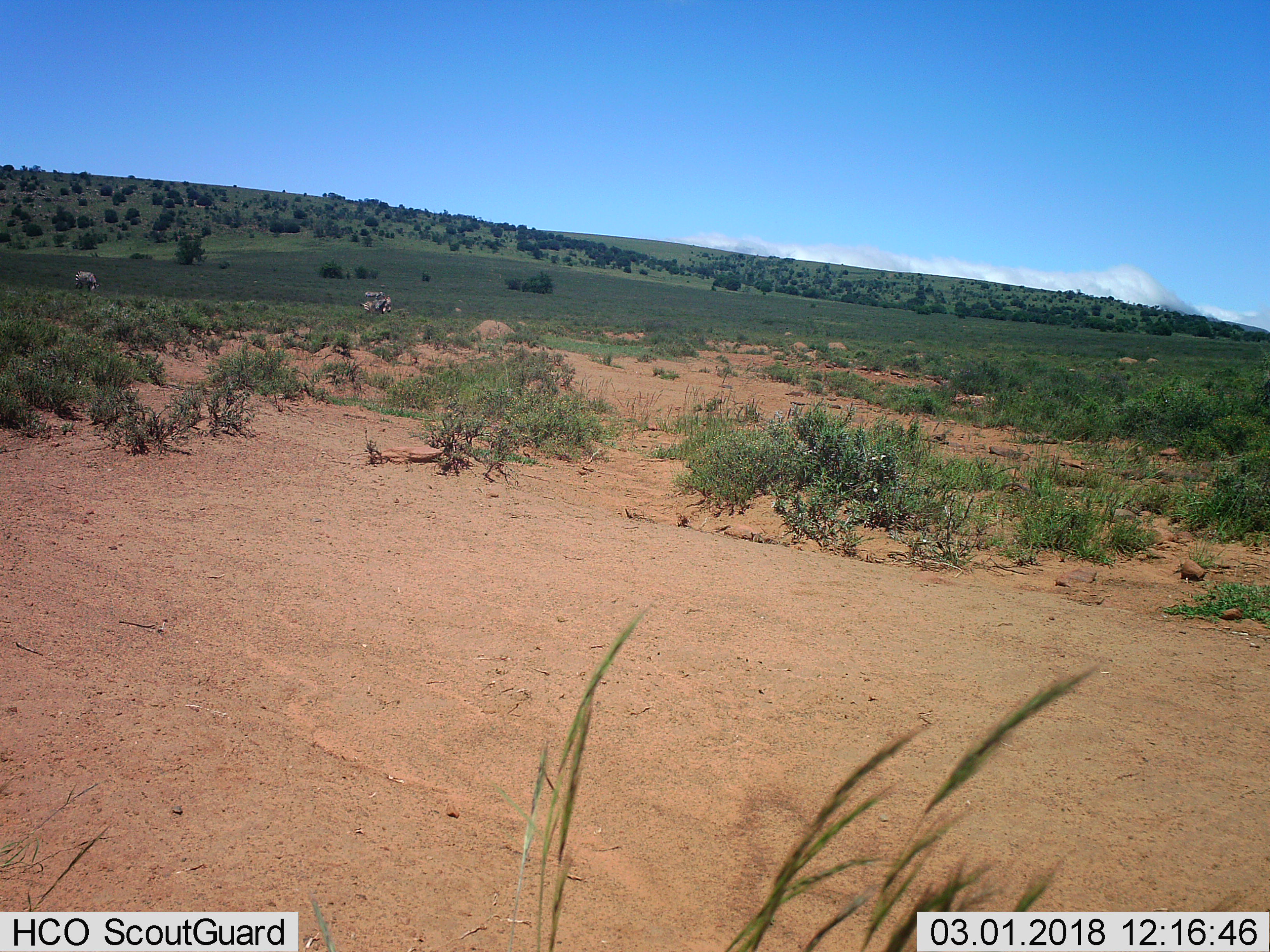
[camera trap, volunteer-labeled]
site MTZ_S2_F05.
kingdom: Animalia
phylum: Chordata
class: Mammalia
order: Perissodactyla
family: Equidae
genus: Equus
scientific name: Equus zebra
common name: mountain zebra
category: zebramountain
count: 3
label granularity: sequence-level